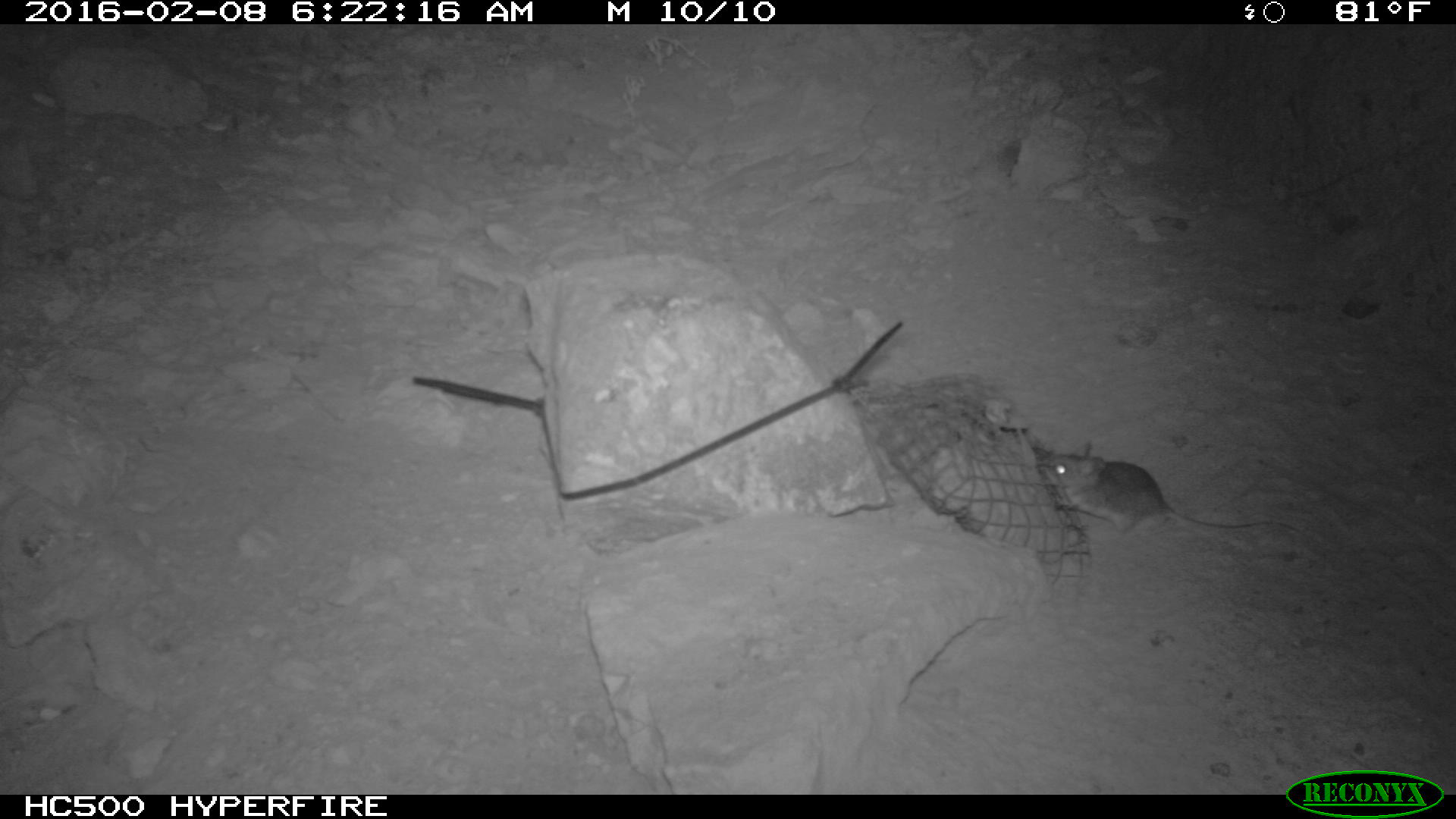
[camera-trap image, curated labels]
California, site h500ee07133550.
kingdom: Animalia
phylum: Chordata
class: Mammalia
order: Rodentia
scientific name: Rodentia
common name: rodent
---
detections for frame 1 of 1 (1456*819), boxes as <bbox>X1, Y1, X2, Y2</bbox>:
rodent: <bbox>1050, 439, 1300, 533</bbox>